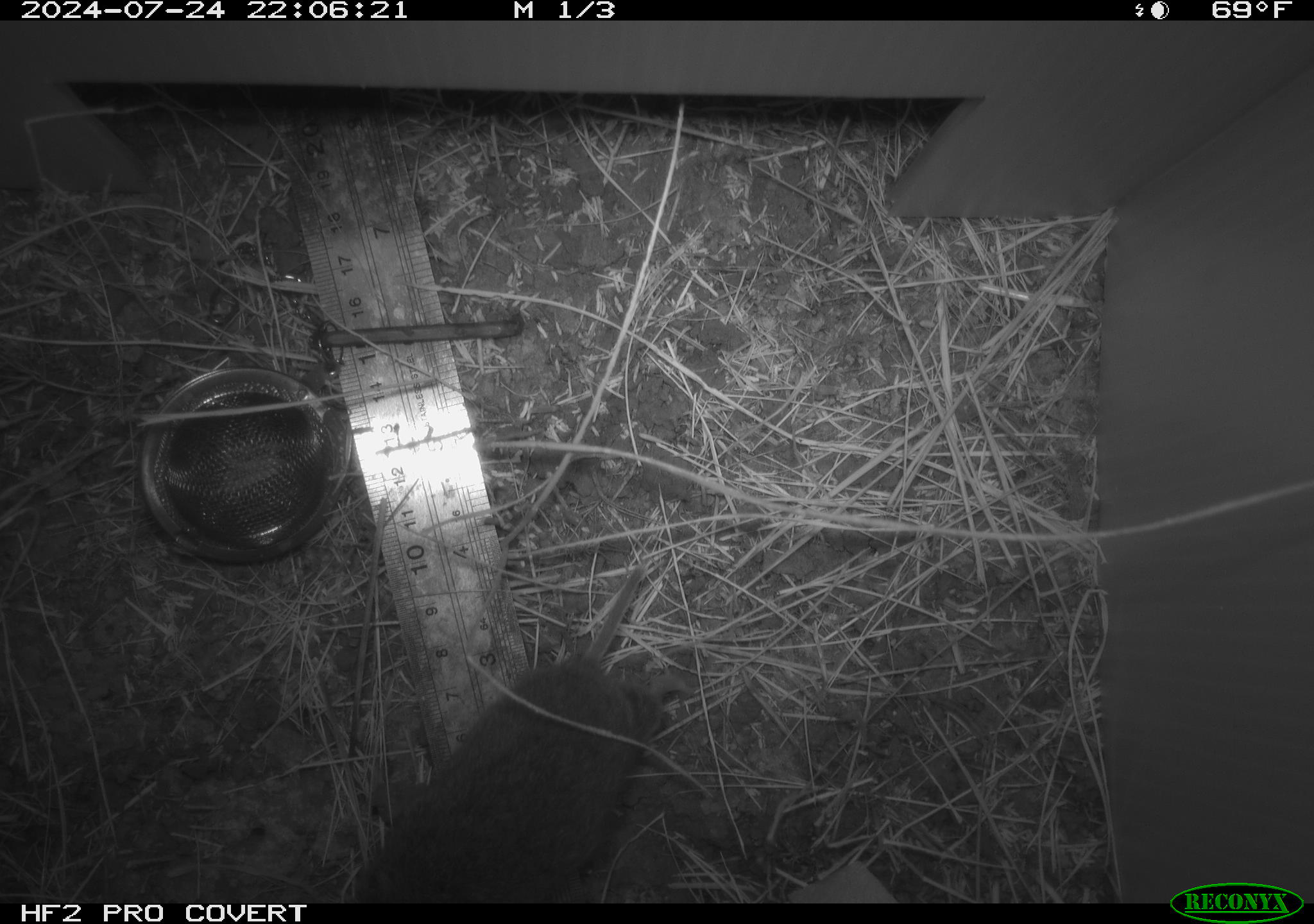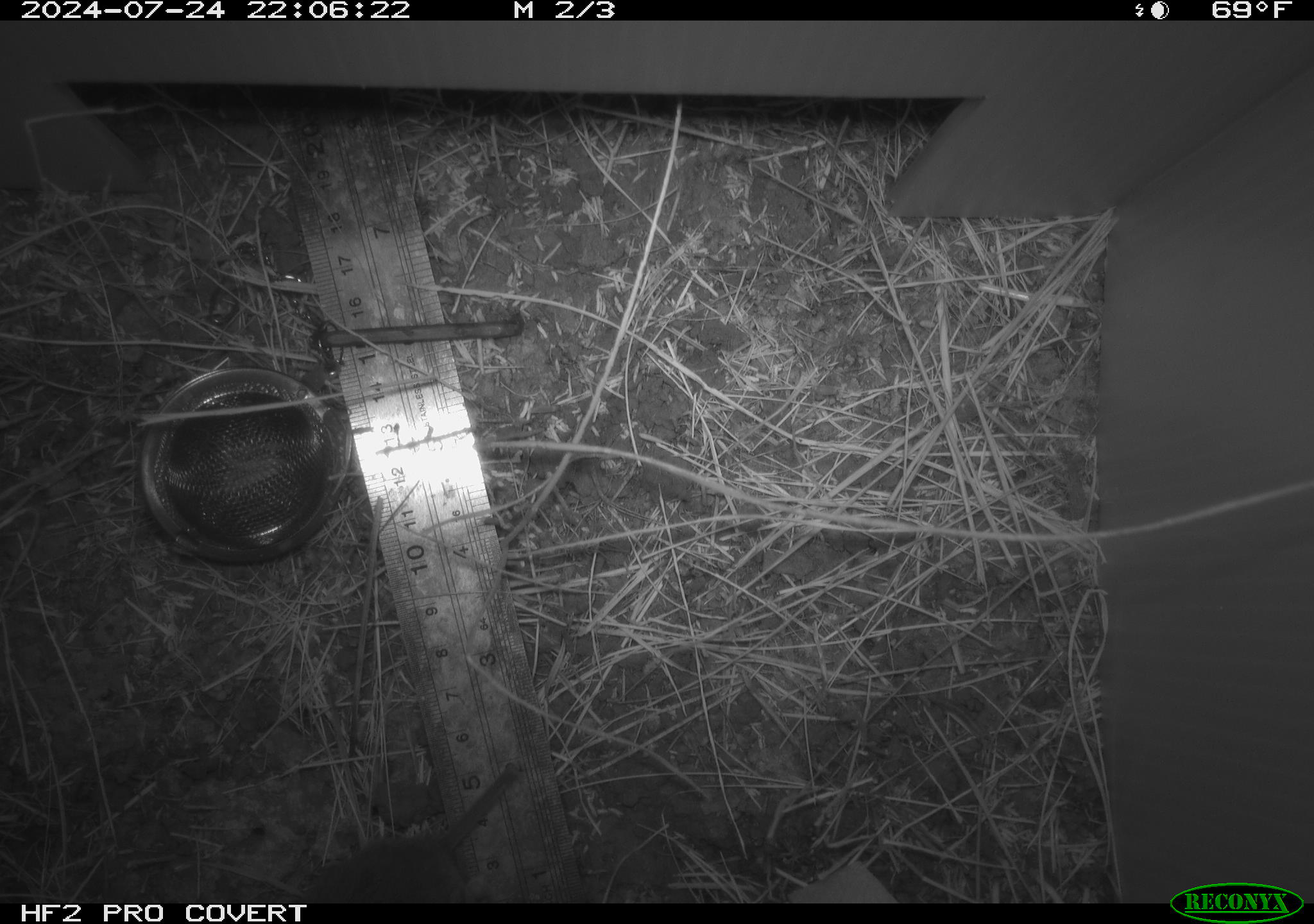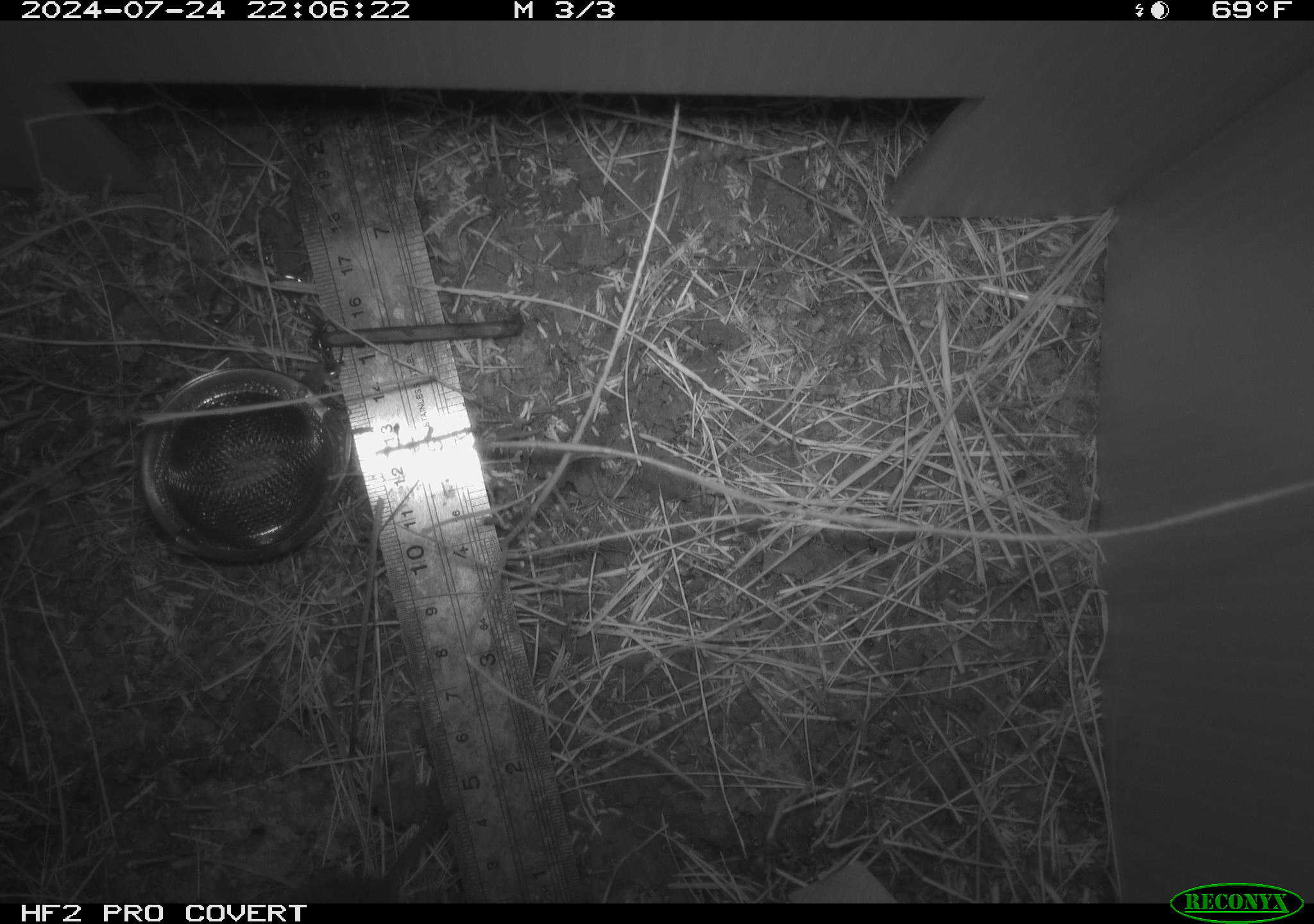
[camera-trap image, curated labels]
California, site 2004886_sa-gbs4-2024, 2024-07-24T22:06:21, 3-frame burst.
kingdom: Animalia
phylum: Chordata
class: Mammalia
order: Rodentia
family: Cricetidae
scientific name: Arvicolinae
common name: voles, lemmings, and muskrats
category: arvicolinae subfamily